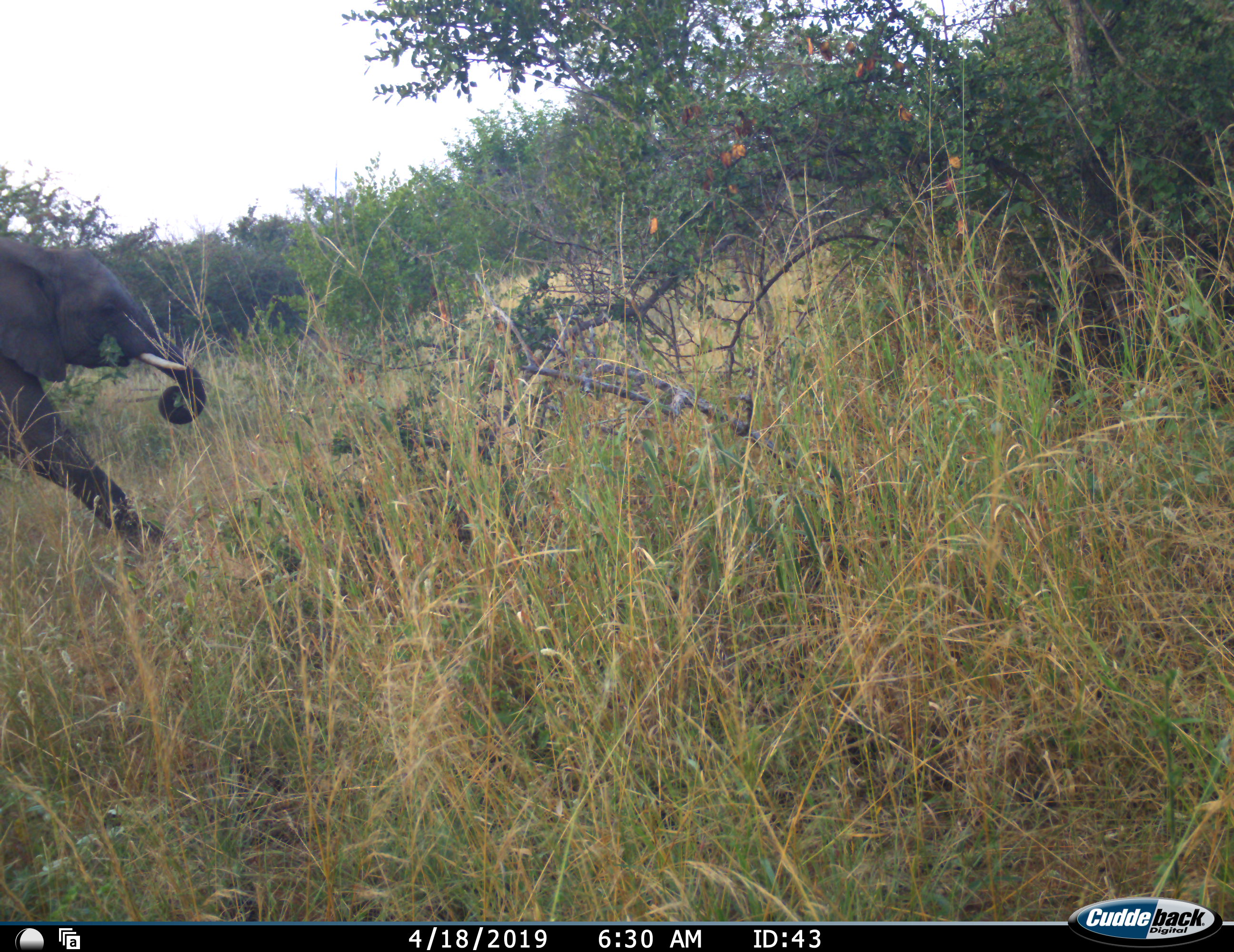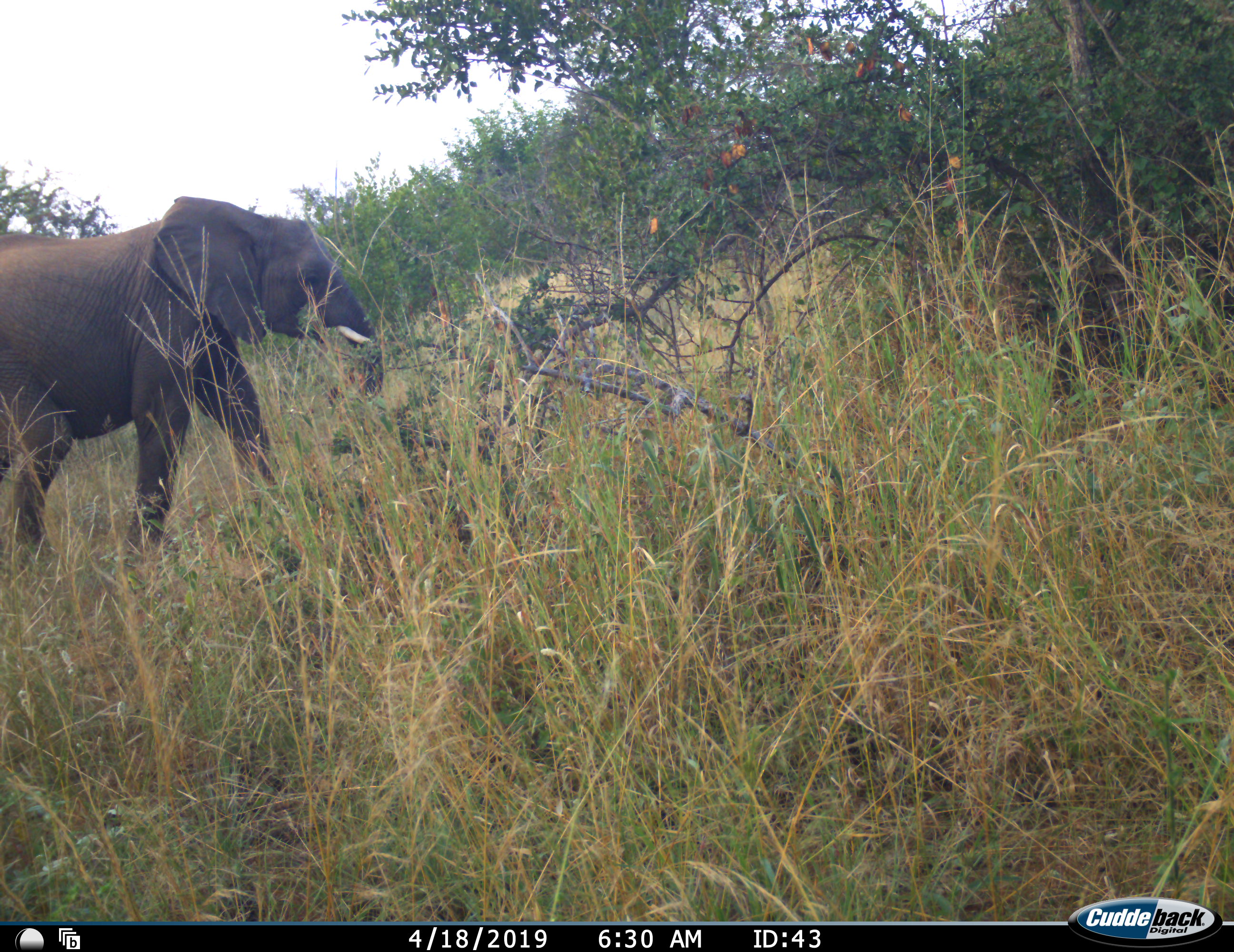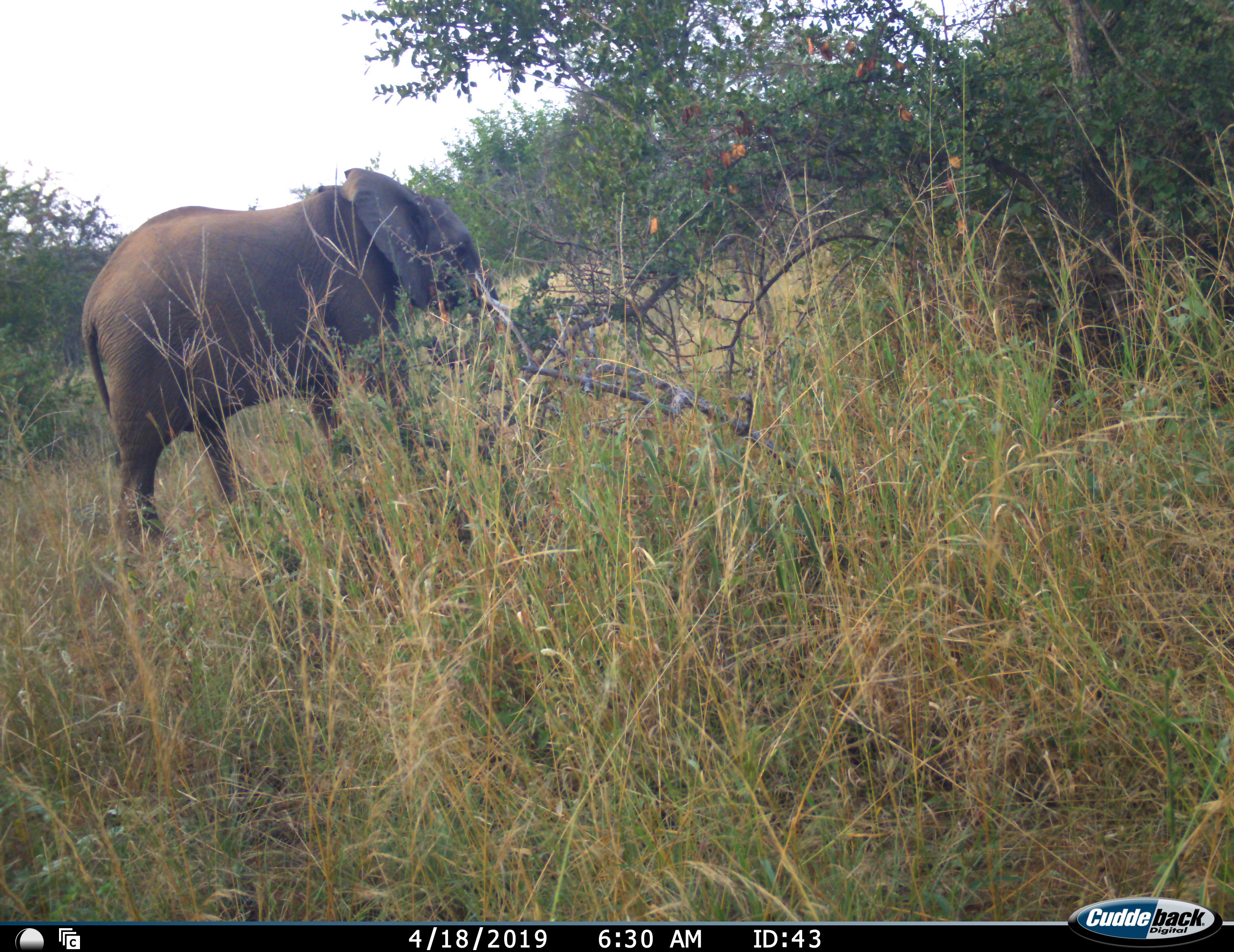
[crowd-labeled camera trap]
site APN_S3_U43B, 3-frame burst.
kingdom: Animalia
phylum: Chordata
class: Mammalia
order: Proboscidea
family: Elephantidae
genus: Loxodonta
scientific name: Loxodonta africana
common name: african bush elephant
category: elephant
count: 1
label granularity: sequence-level